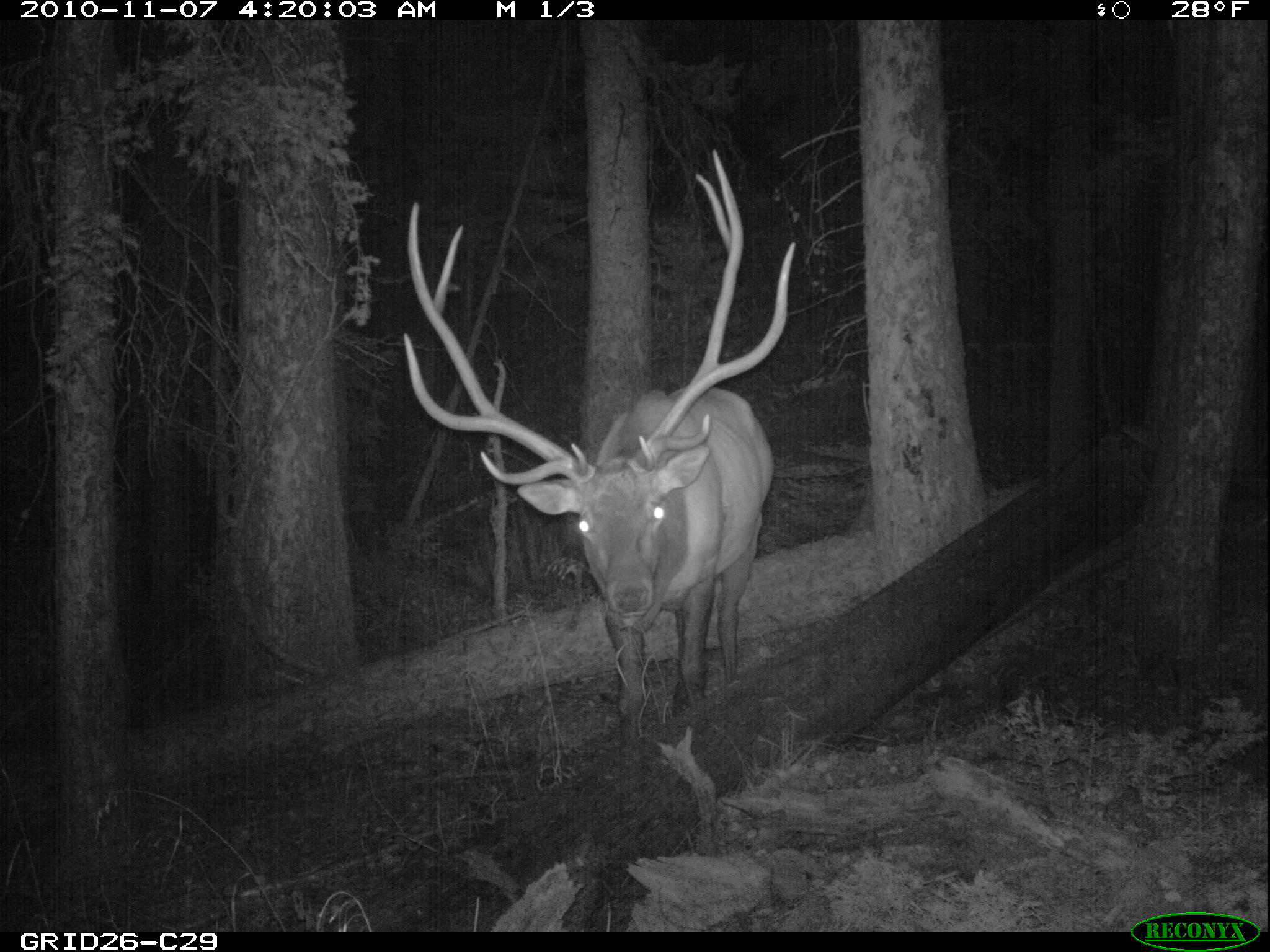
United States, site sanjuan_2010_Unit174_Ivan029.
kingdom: Animalia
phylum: Chordata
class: Mammalia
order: Artiodactyla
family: Cervidae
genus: Cervus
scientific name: Cervus elaphus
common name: red deer